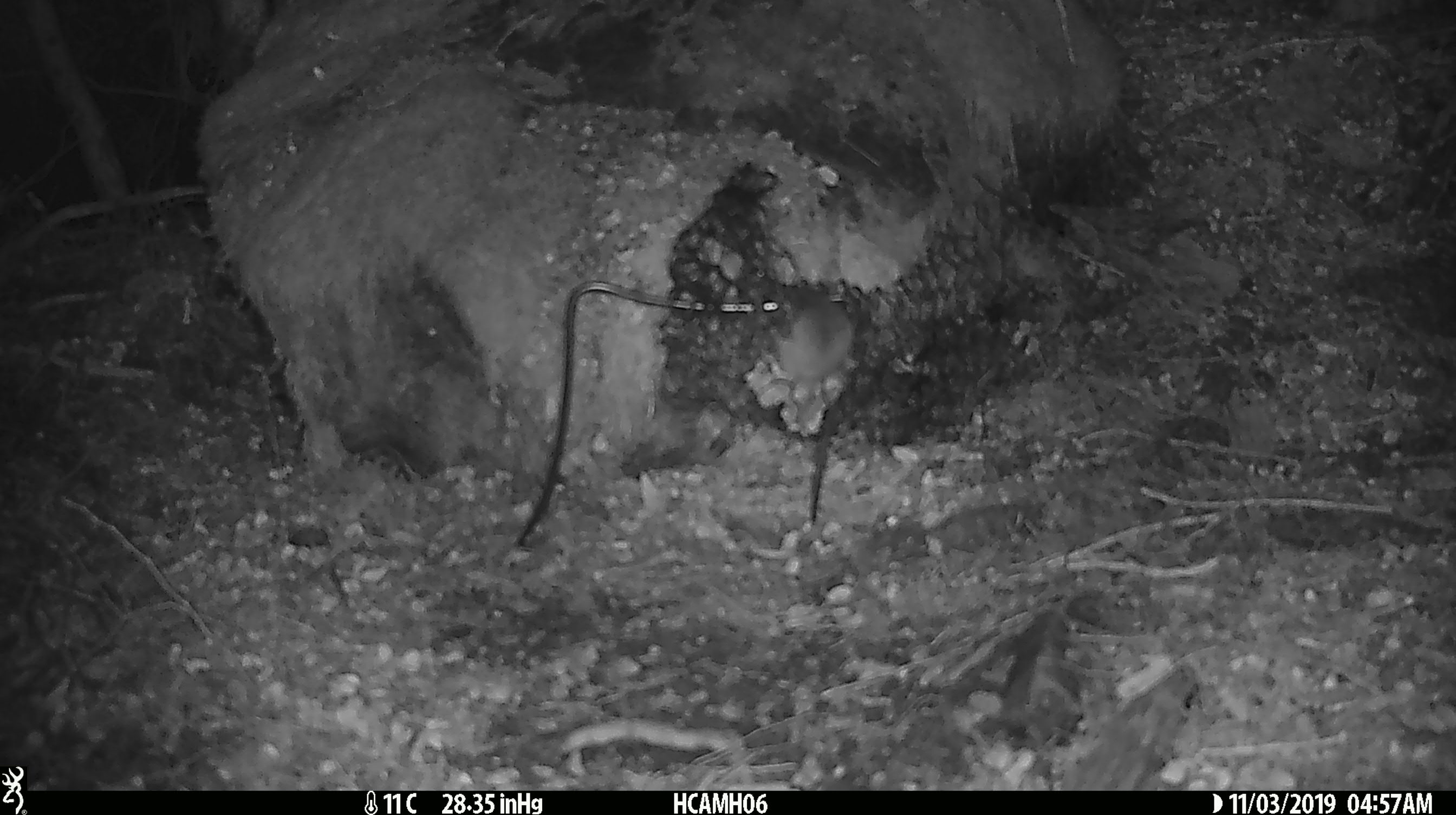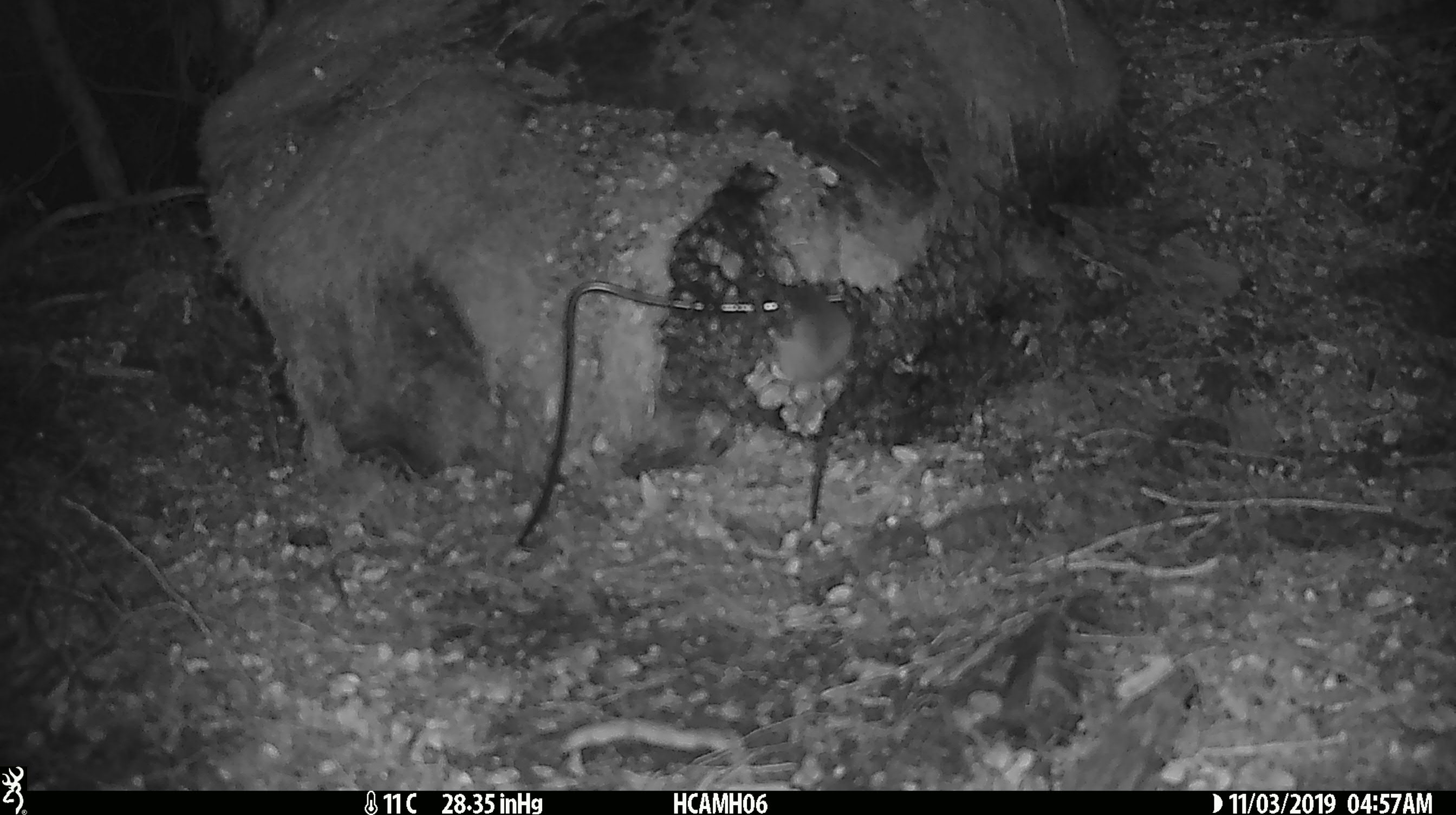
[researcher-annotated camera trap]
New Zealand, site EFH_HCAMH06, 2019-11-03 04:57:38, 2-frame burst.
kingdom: Animalia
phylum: Chordata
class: Mammalia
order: Rodentia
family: Muridae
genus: Mus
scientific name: Mus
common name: mouse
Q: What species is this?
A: Mouse (Mus).